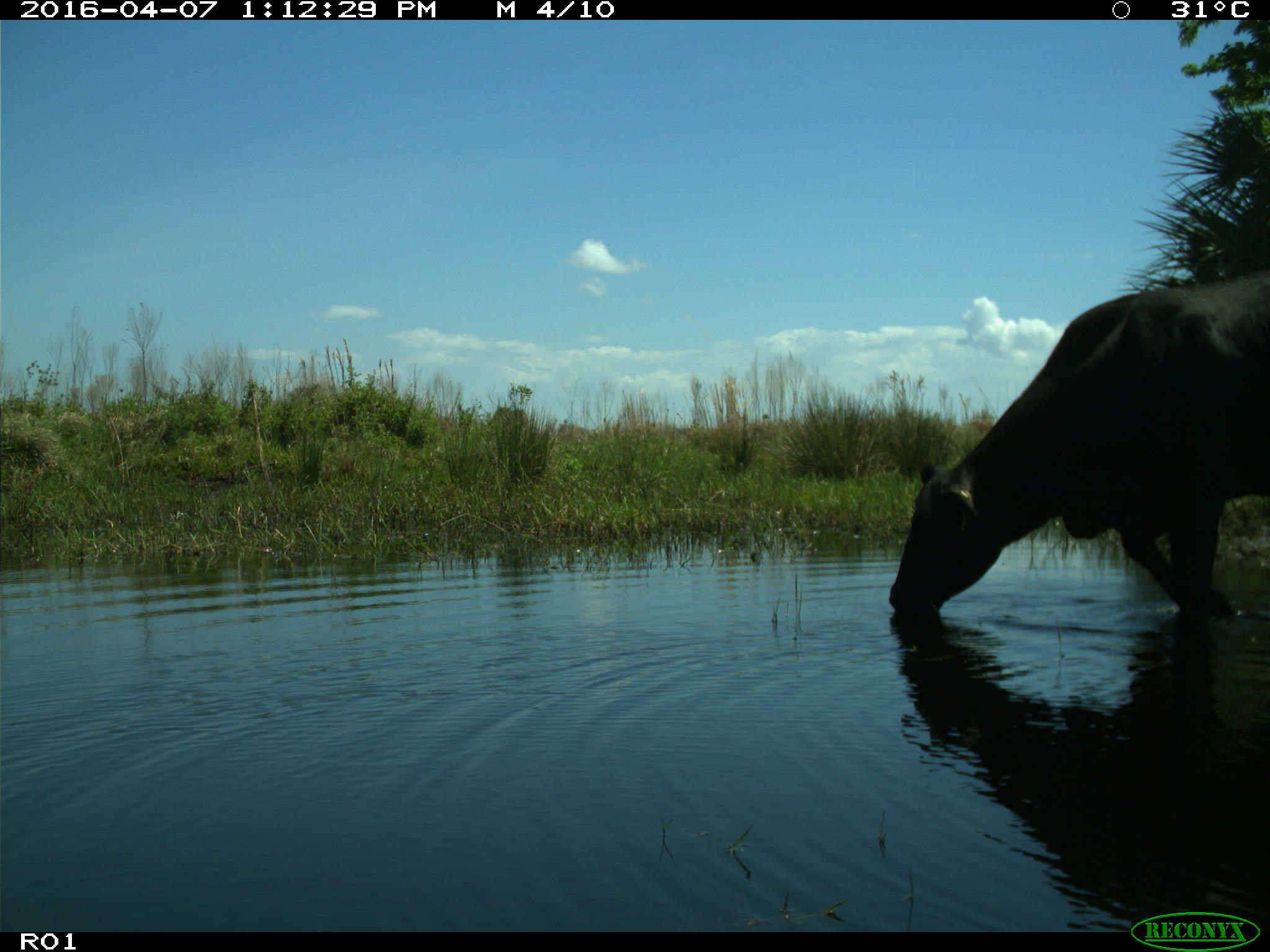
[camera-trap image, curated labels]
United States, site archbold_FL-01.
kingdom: Animalia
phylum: Chordata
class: Mammalia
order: Artiodactyla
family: Bovidae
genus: Bos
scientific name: Bos taurus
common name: domestic cow